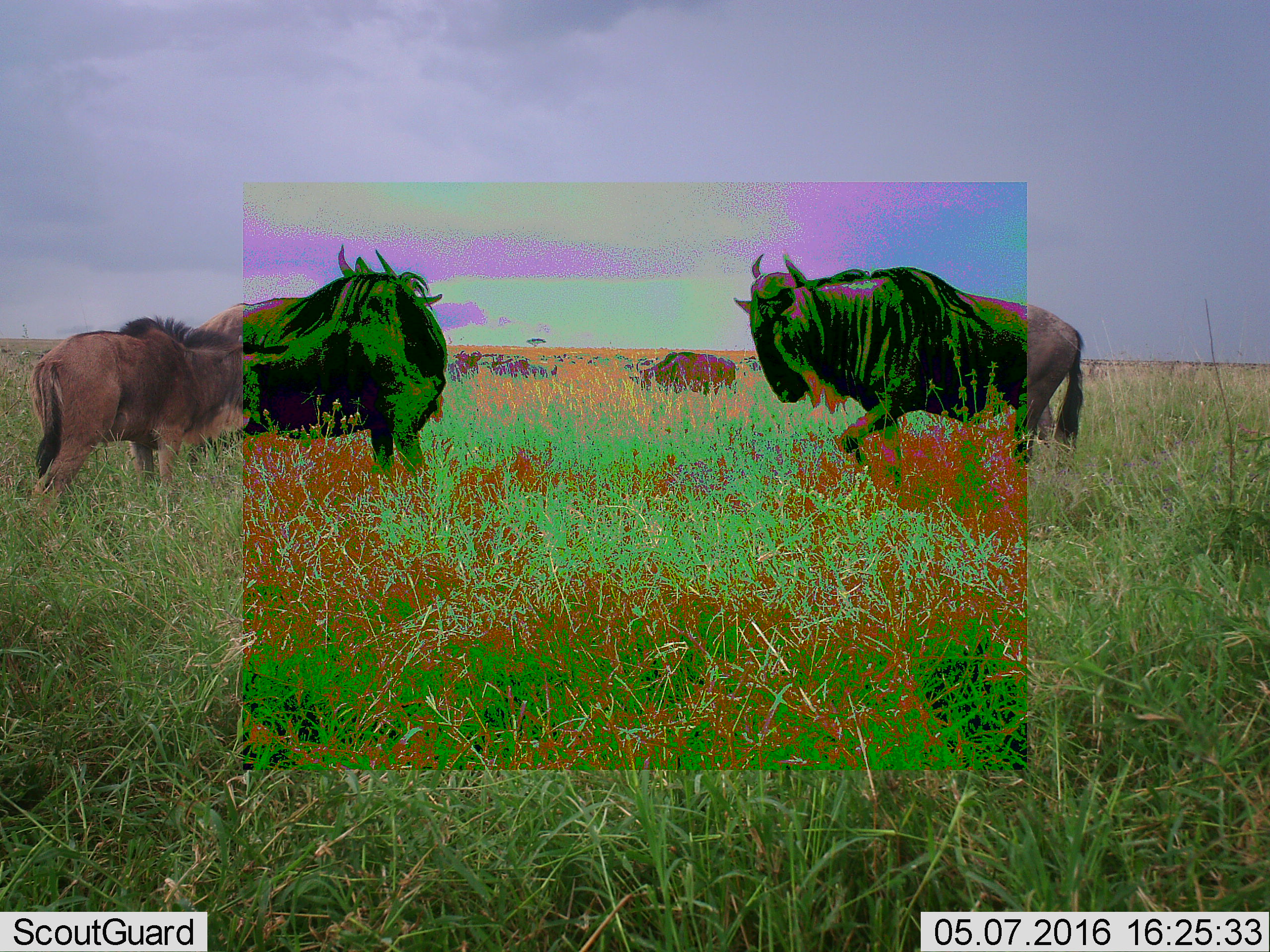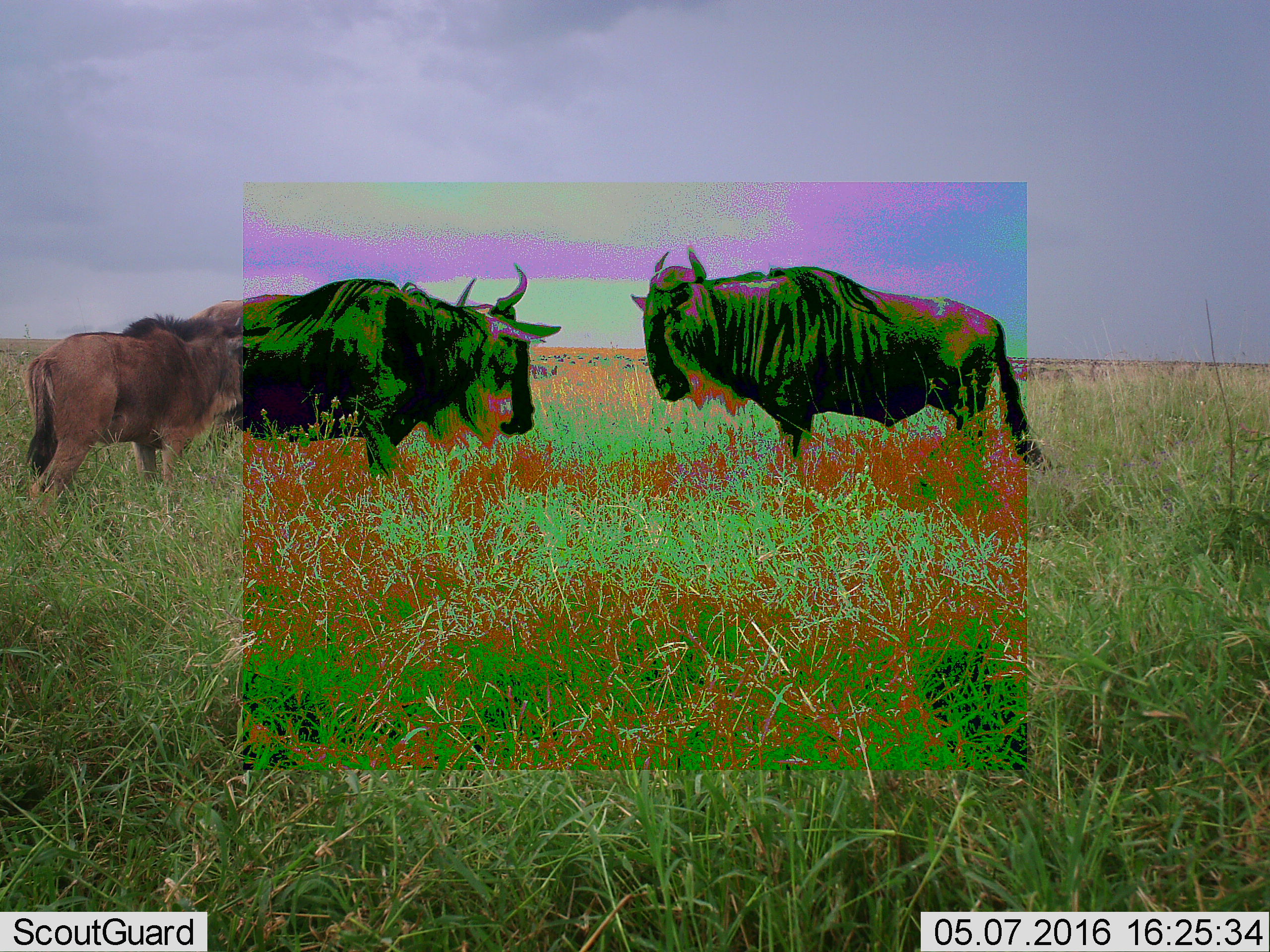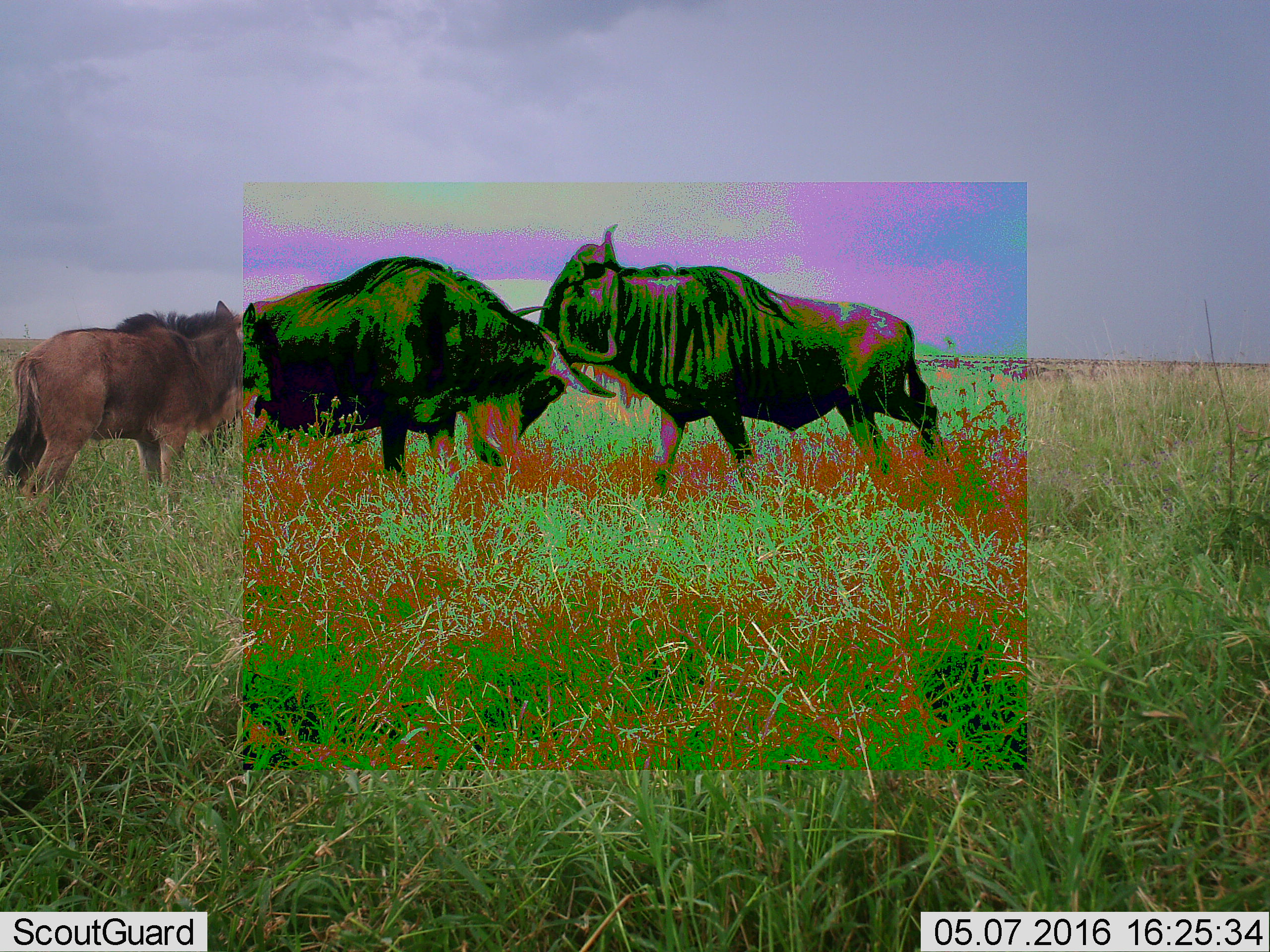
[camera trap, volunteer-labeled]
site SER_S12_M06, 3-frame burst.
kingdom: Animalia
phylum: Chordata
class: Mammalia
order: Artiodactyla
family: Bovidae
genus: Connochaetes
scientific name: Connochaetes taurinus taurinus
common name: blue wildebeest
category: wildebeestblue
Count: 7.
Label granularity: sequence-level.